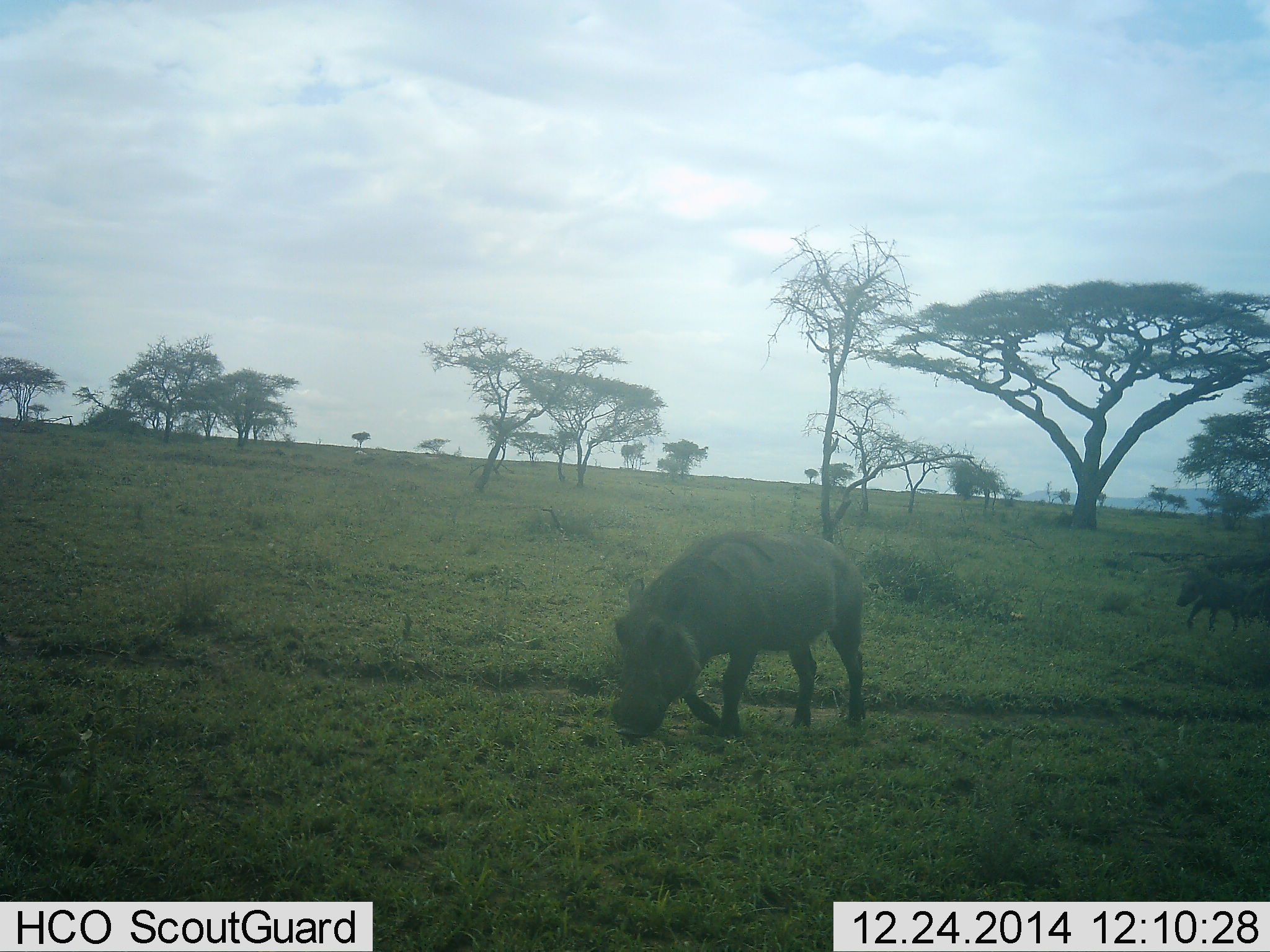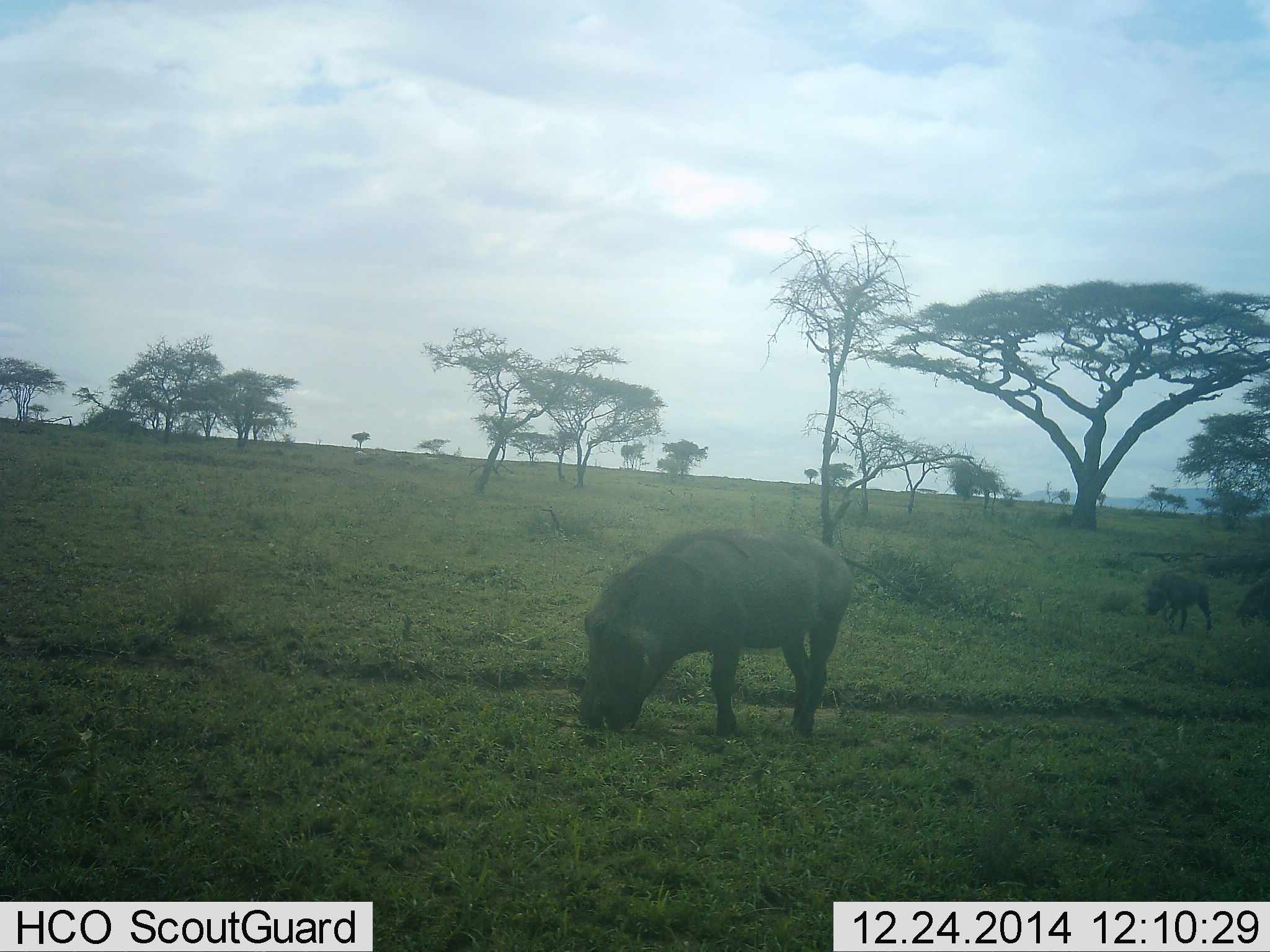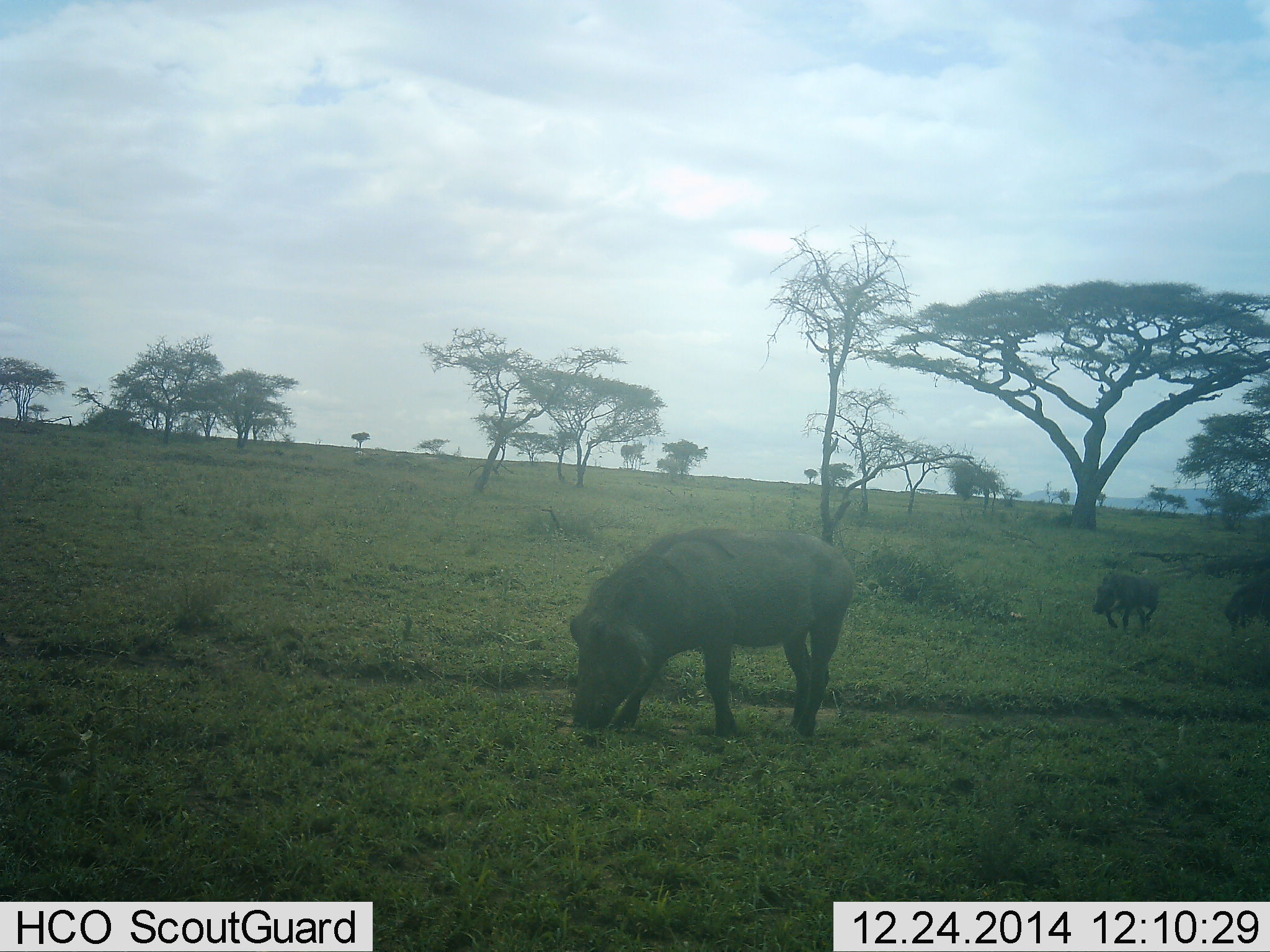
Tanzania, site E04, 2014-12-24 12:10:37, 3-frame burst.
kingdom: Animalia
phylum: Chordata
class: Mammalia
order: Artiodactyla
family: Suidae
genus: Phacochoerus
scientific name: Phacochoerus africanus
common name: warthog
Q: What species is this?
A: Warthog (Phacochoerus africanus).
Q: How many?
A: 3.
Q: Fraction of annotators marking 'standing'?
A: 0%.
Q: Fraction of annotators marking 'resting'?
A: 0%.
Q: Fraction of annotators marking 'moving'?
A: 90%.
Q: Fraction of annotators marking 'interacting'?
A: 0%.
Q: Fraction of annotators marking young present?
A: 20%.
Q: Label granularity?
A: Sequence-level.